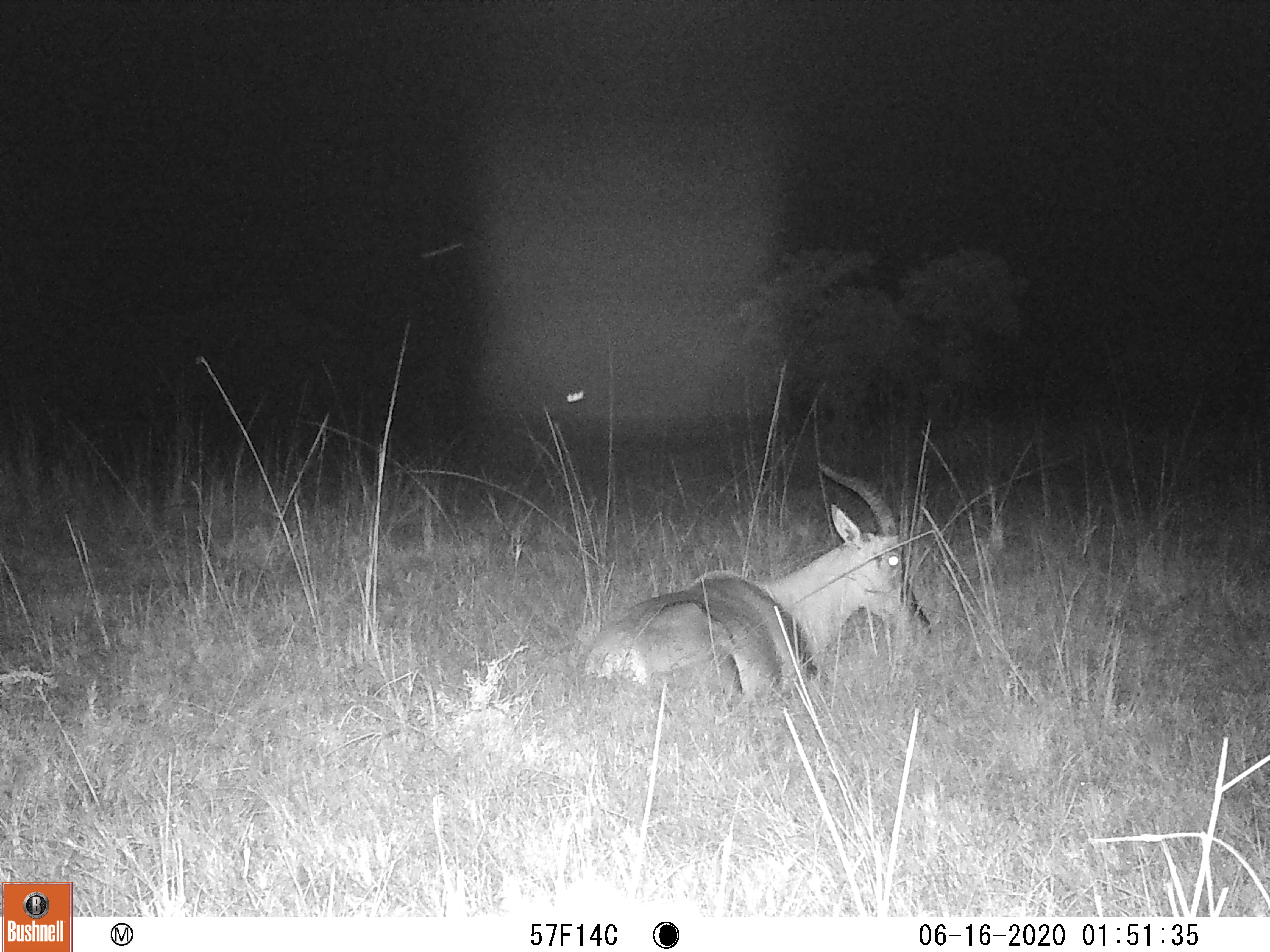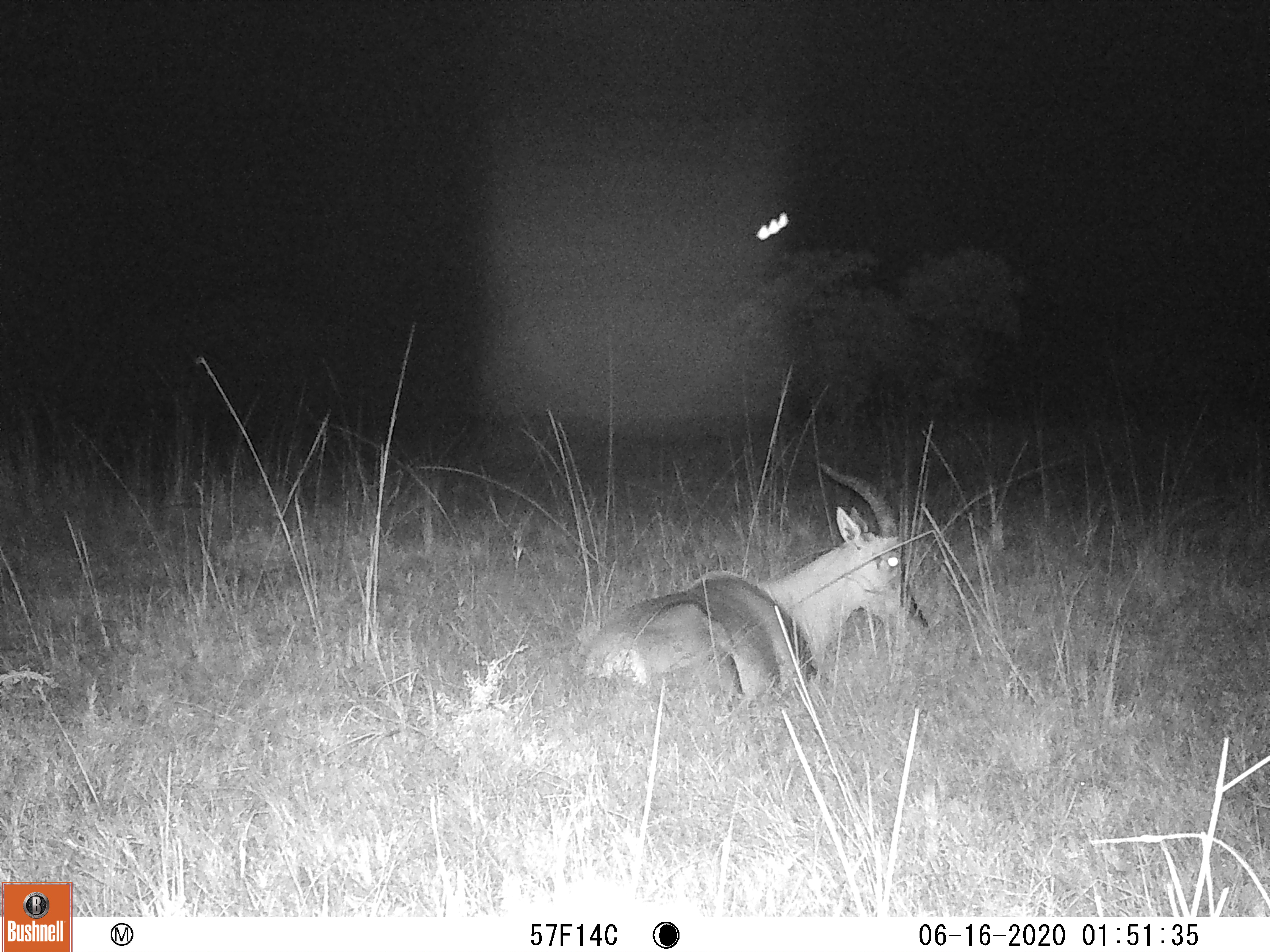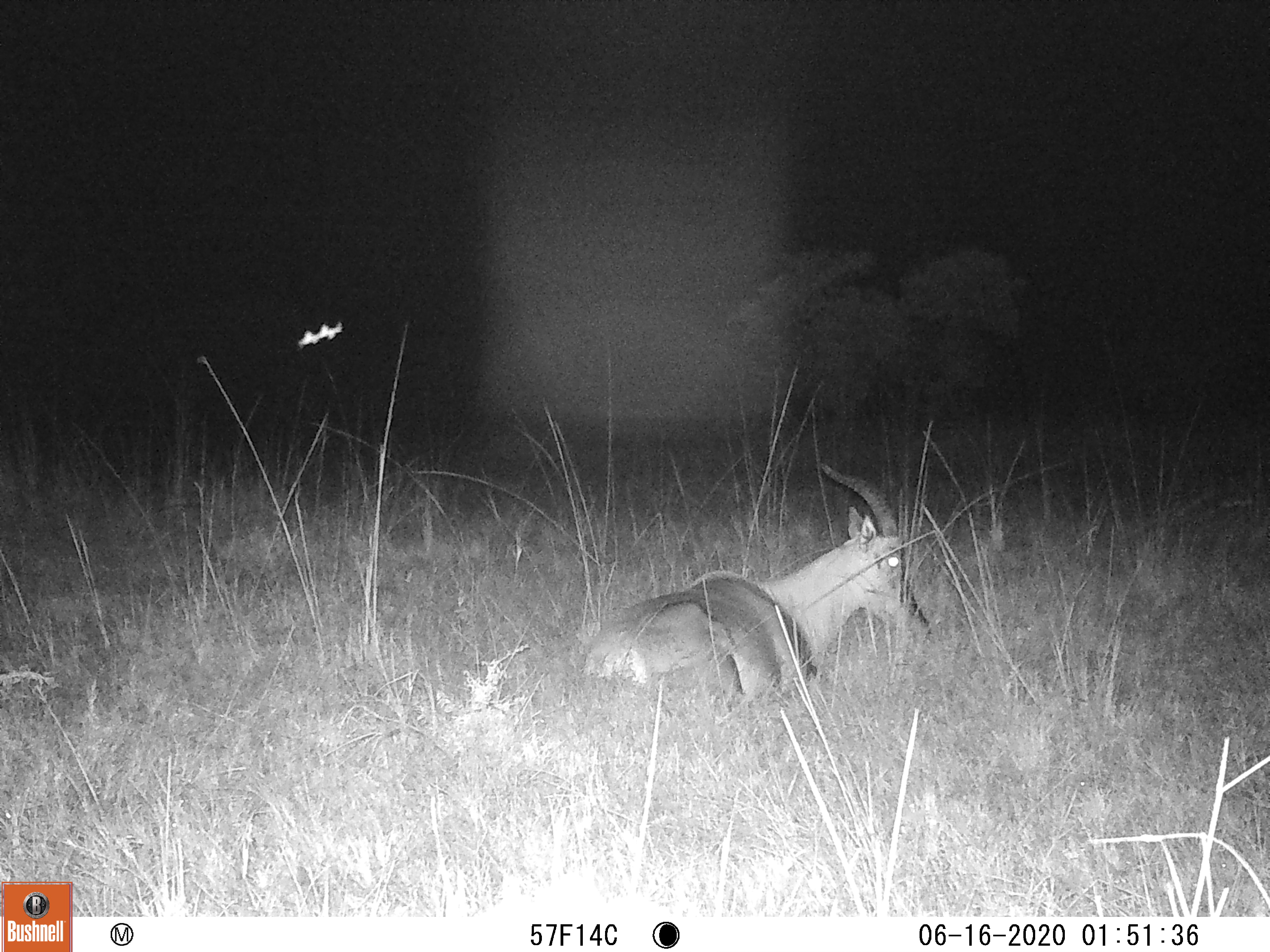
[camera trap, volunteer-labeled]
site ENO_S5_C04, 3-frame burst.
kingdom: Animalia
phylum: Chordata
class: Mammalia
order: Artiodactyla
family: Bovidae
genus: Damaliscus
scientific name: Damaliscus lunatus jimela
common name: topi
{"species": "topi (Damaliscus lunatus jimela)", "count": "1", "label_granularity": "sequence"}